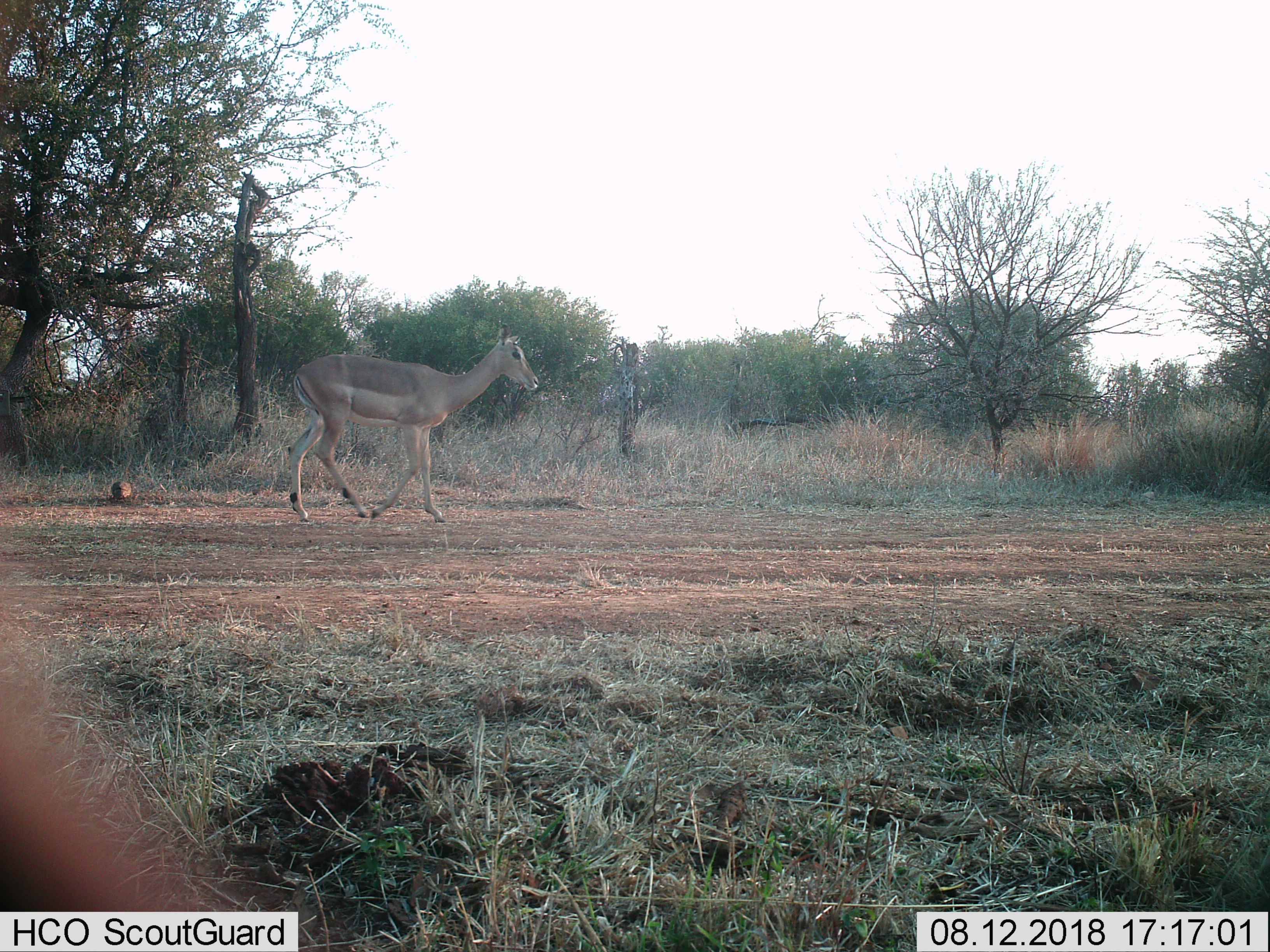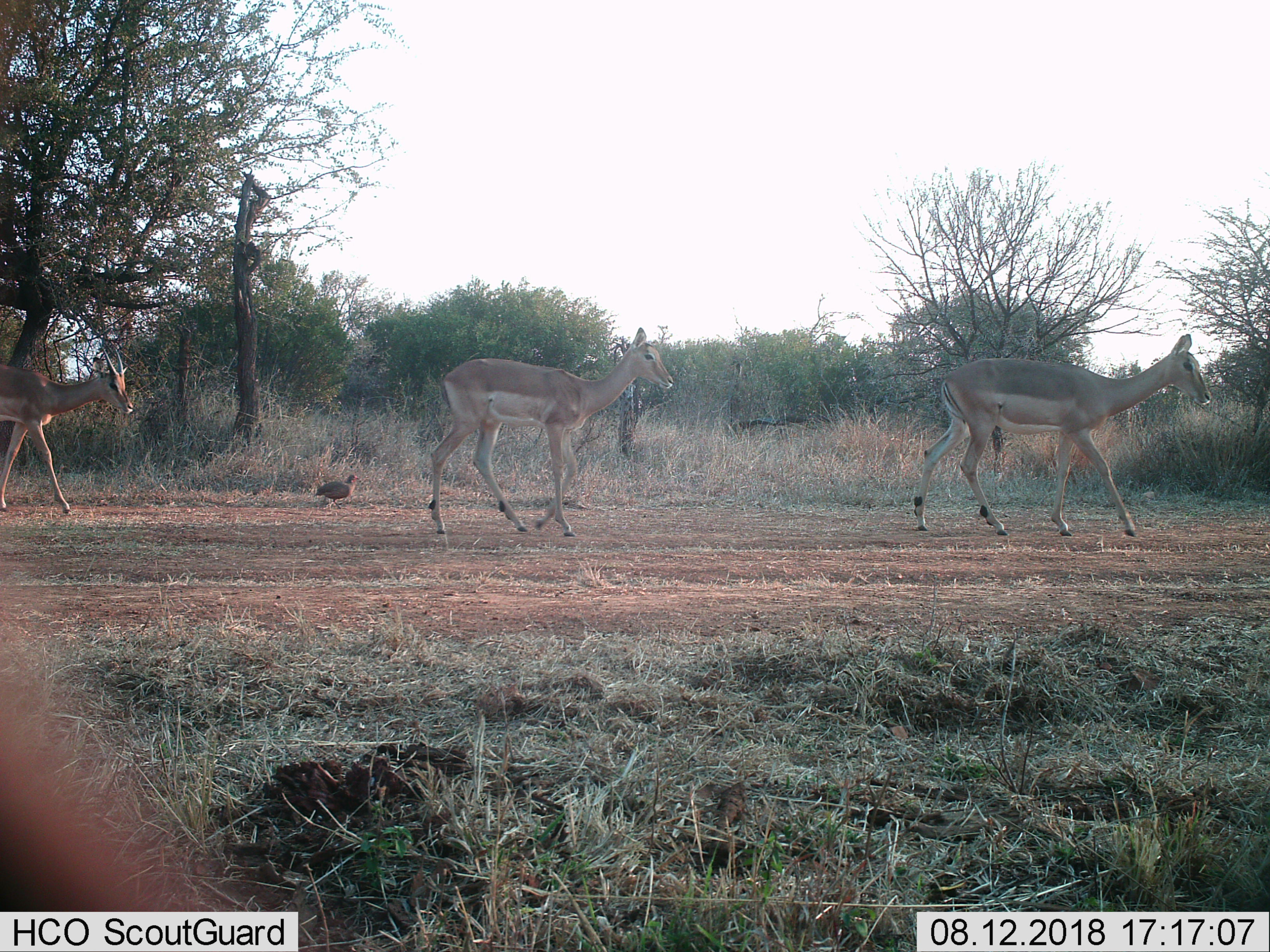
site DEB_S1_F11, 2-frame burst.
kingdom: Animalia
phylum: Chordata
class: Mammalia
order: Artiodactyla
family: Bovidae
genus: Aepyceros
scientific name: Aepyceros melampus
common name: impala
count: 1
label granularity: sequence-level